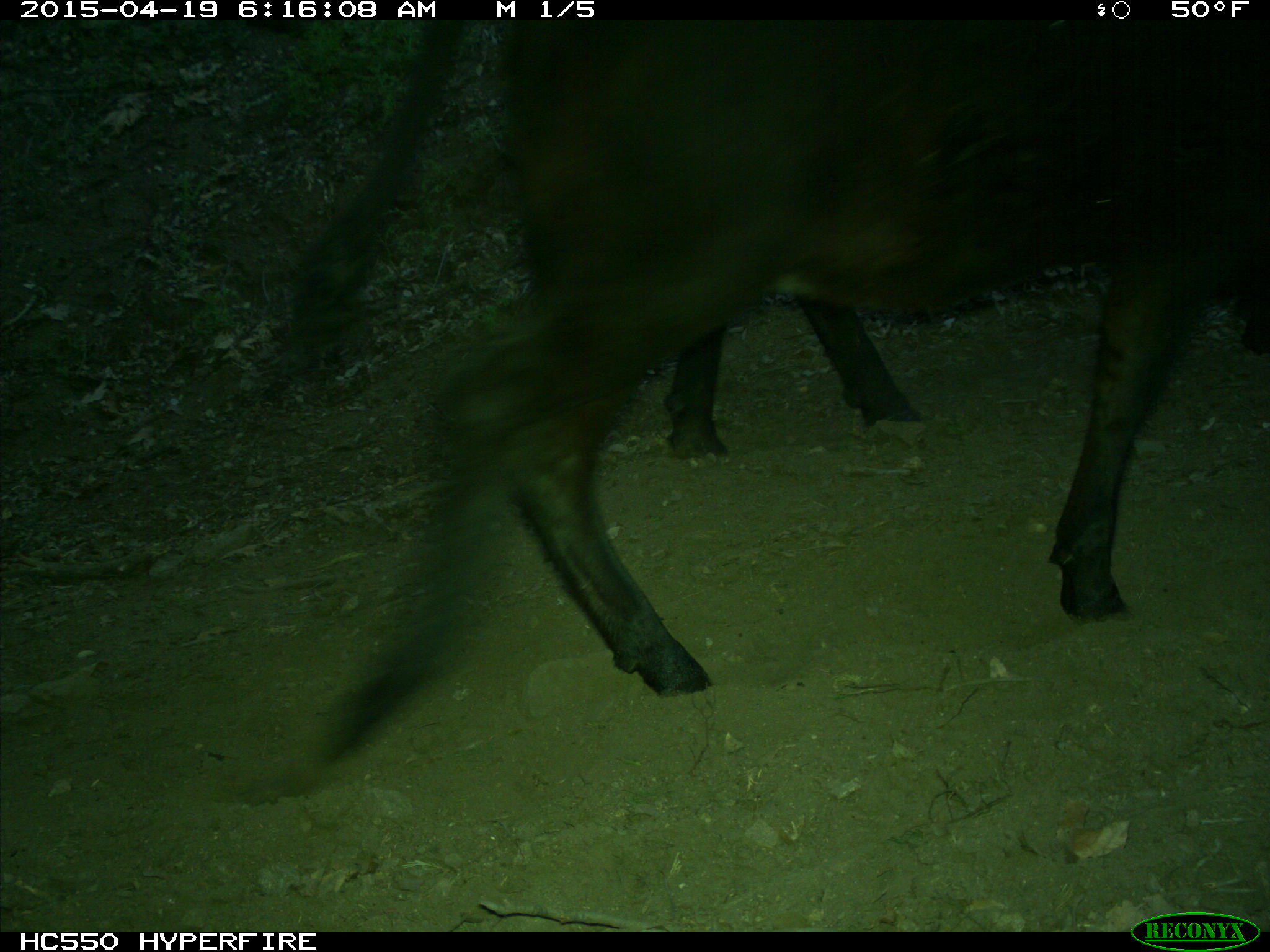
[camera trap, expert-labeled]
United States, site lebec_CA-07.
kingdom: Animalia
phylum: Chordata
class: Mammalia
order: Artiodactyla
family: Bovidae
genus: Bos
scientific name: Bos taurus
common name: domestic cow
Bos taurus (domestic cow).